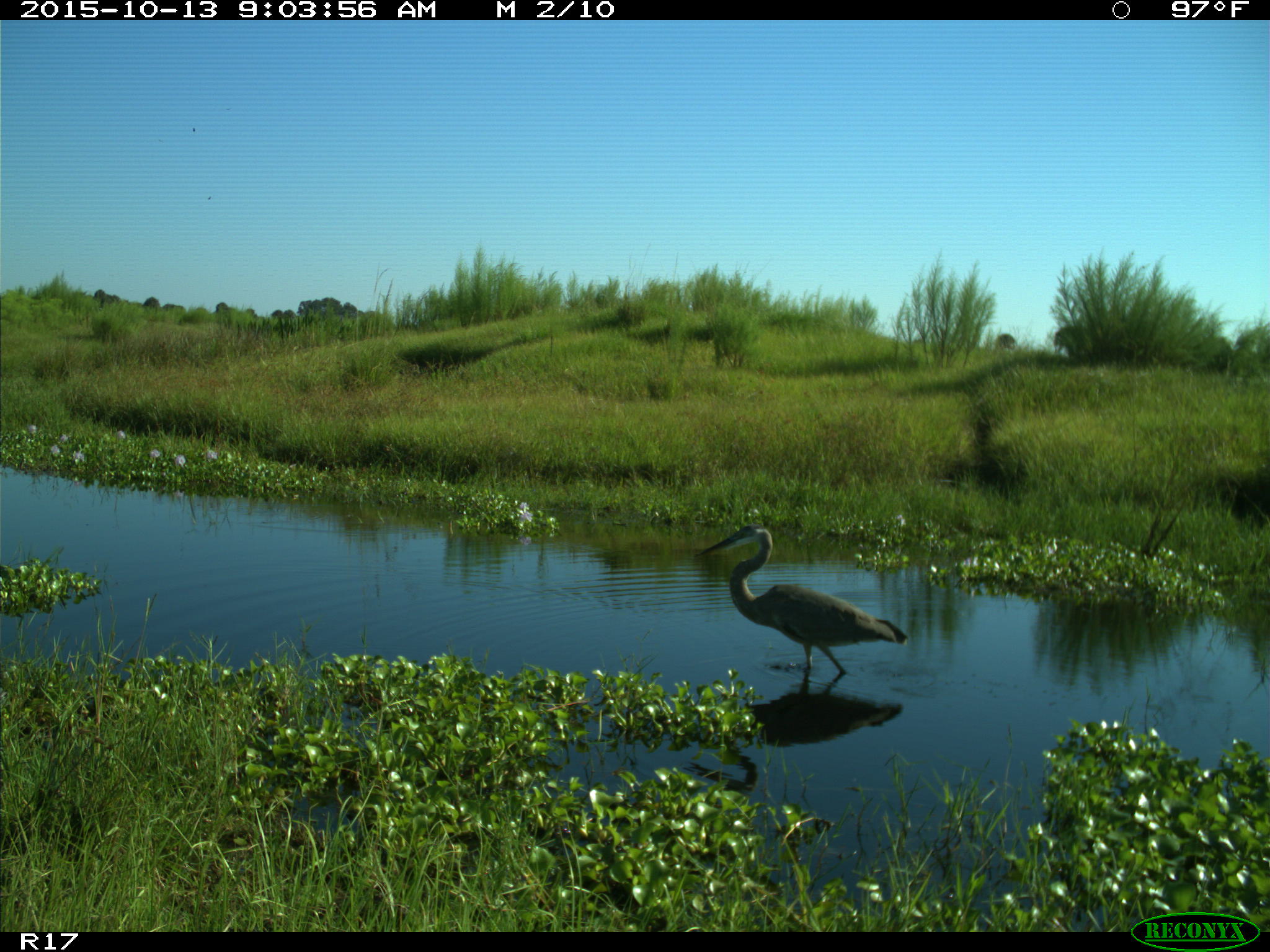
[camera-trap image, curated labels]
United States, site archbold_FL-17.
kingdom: Animalia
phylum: Chordata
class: Aves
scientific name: Aves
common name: birds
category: unidentified bird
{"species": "unidentified bird (birds) (Aves)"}